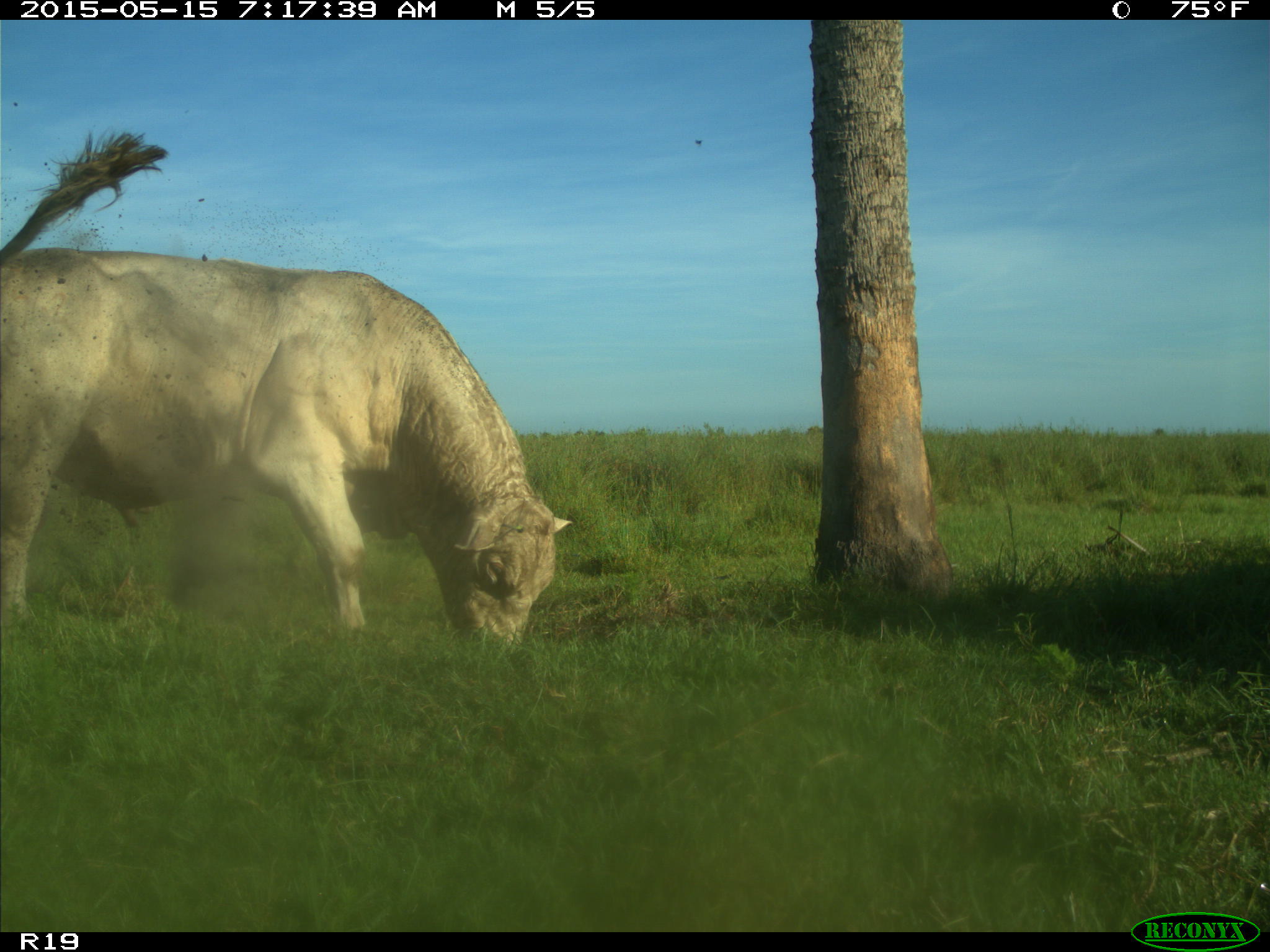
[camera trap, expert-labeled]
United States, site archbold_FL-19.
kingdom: Animalia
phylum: Chordata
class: Mammalia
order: Artiodactyla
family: Bovidae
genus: Bos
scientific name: Bos taurus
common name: domestic cow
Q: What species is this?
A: Bos taurus (domestic cow).